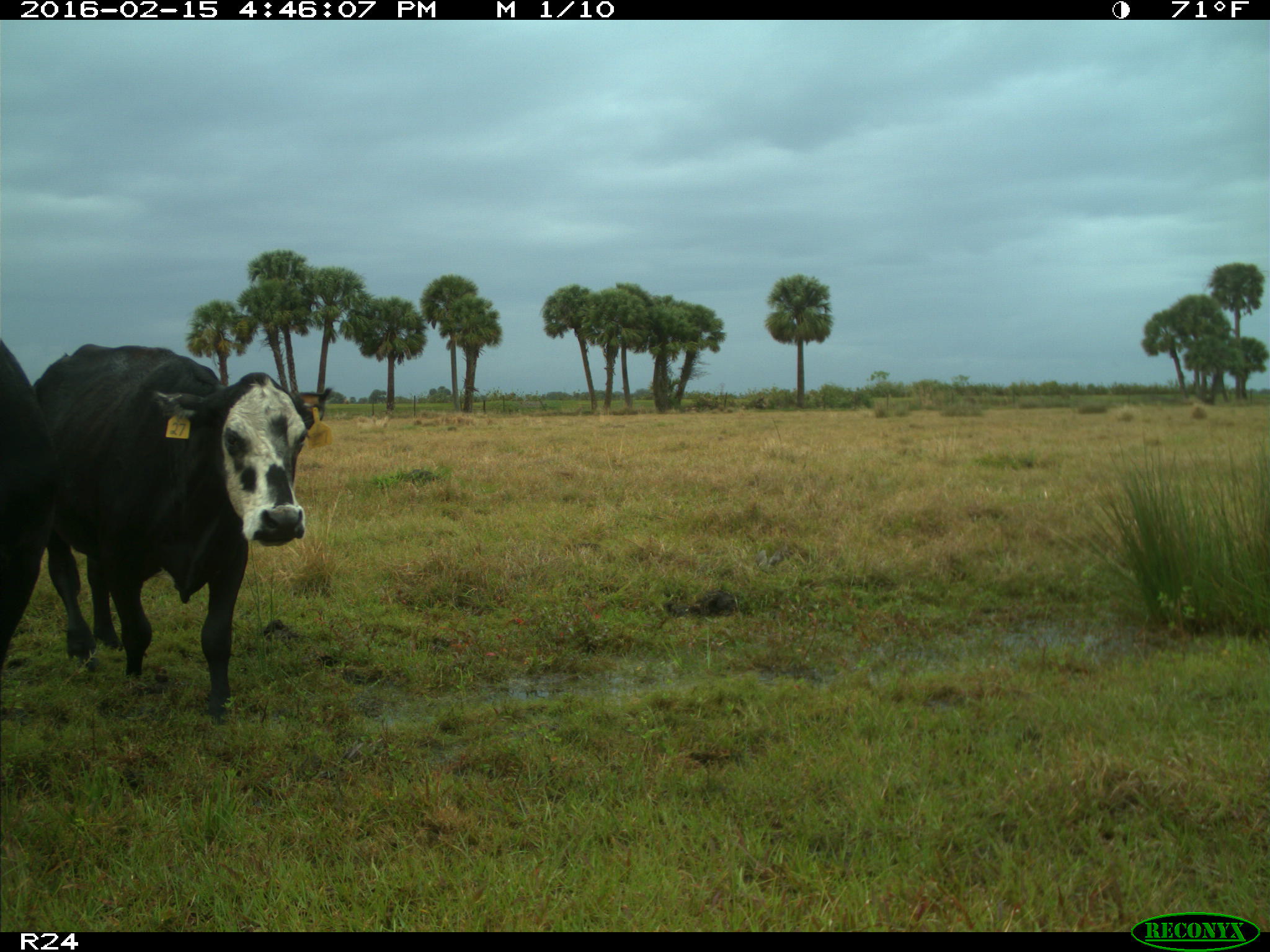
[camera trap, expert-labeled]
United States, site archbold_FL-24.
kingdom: Animalia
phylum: Chordata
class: Mammalia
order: Artiodactyla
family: Bovidae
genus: Bos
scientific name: Bos taurus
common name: domestic cow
Bos taurus (domestic cow).